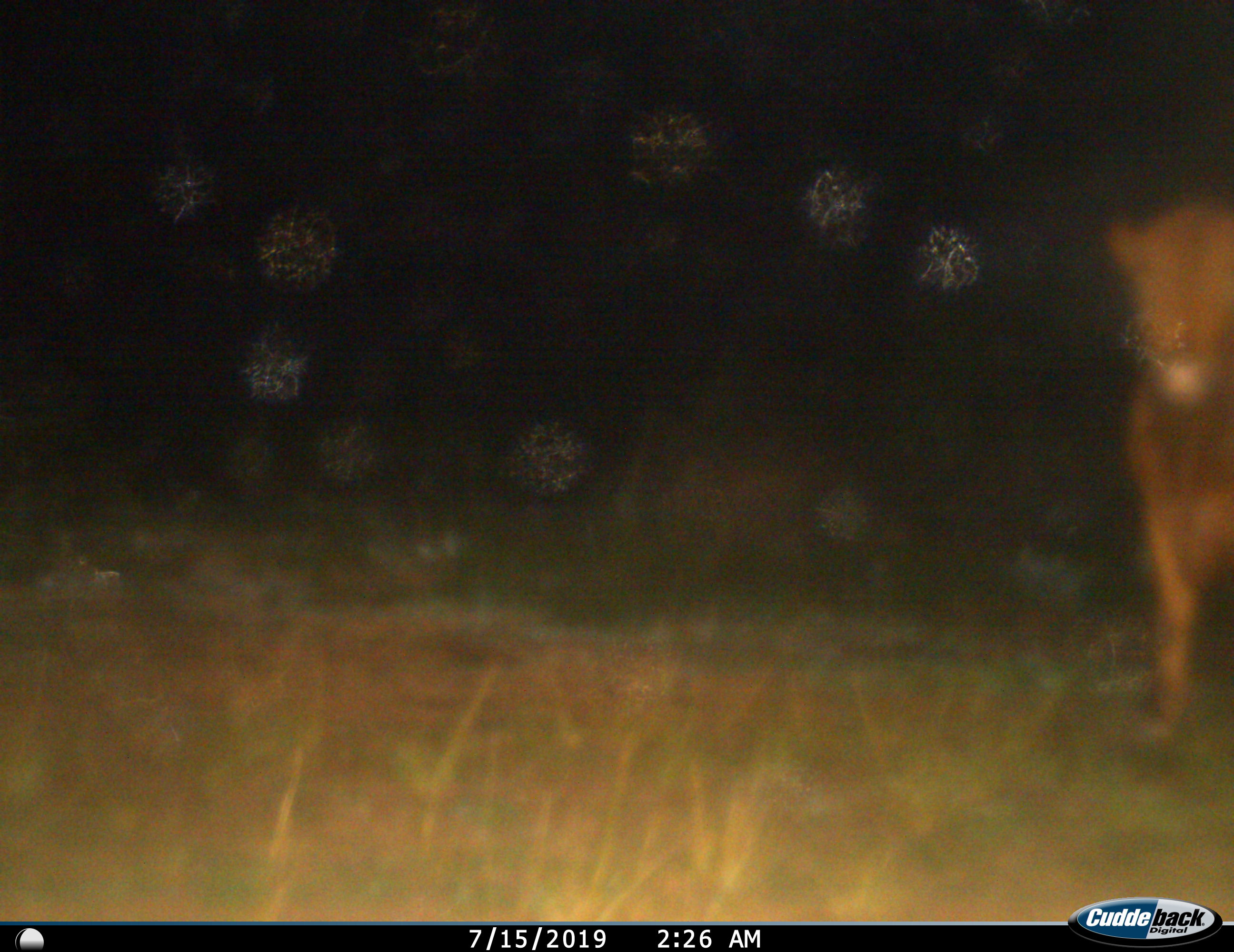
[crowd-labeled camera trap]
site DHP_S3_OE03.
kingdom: Animalia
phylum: Chordata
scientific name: Vertebrata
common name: domestic animal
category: domesticanimal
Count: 1.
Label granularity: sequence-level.